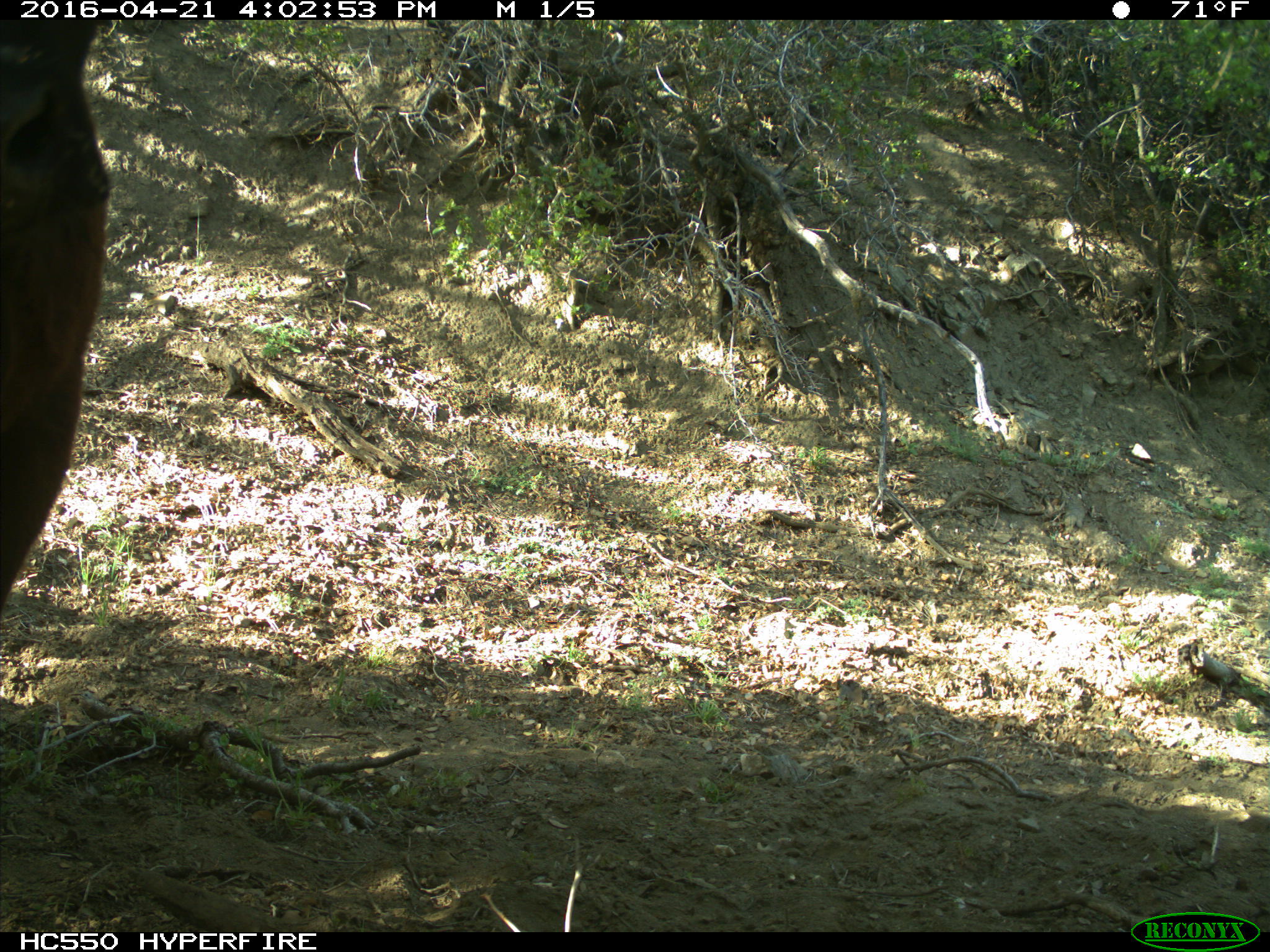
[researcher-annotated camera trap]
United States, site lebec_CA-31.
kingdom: Animalia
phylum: Chordata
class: Mammalia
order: Artiodactyla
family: Bovidae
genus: Bos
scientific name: Bos taurus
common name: domestic cow